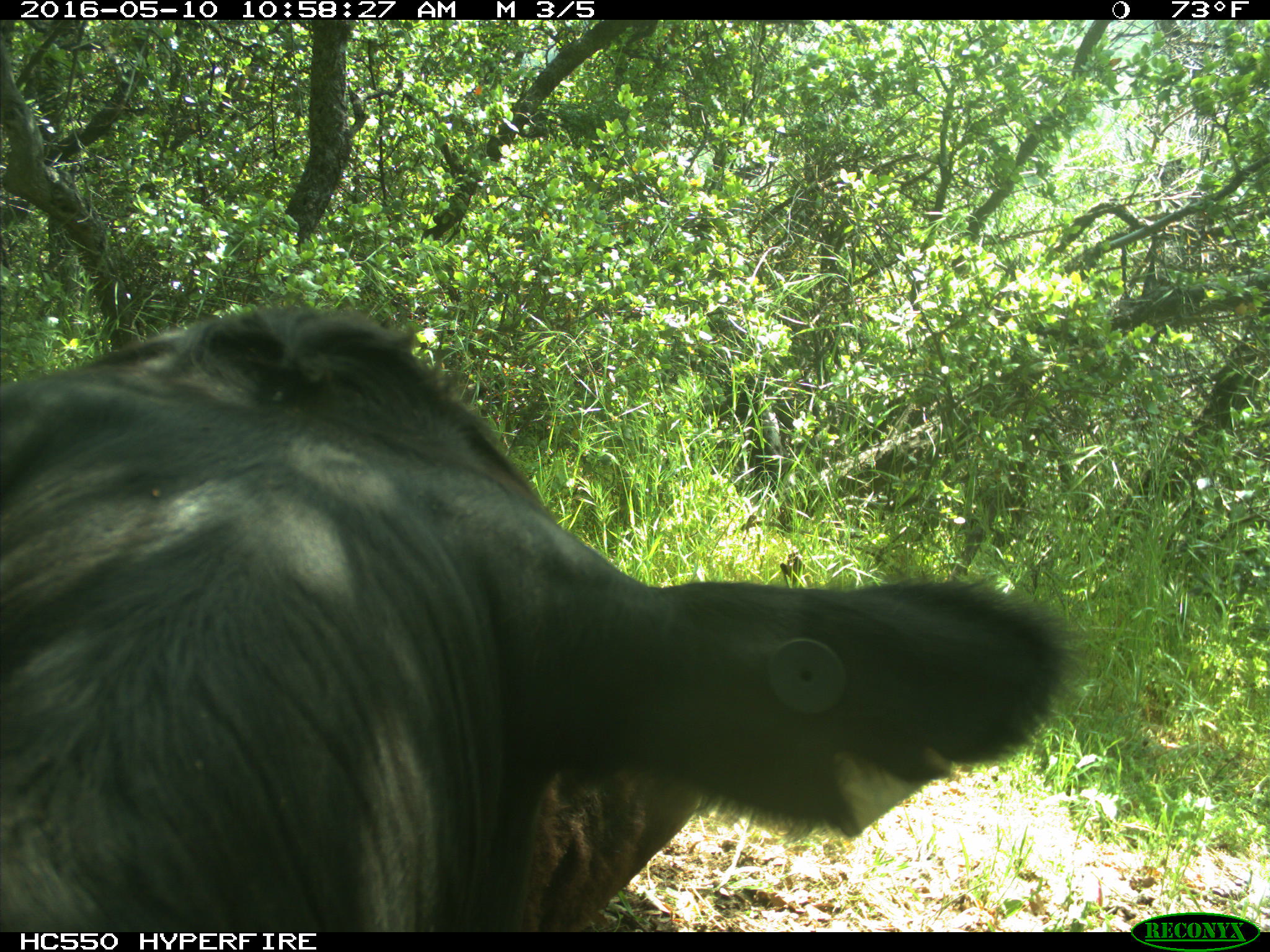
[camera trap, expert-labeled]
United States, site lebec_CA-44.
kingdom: Animalia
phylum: Chordata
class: Mammalia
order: Artiodactyla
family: Bovidae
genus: Bos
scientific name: Bos taurus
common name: domestic cow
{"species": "Bos taurus (domestic cow)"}